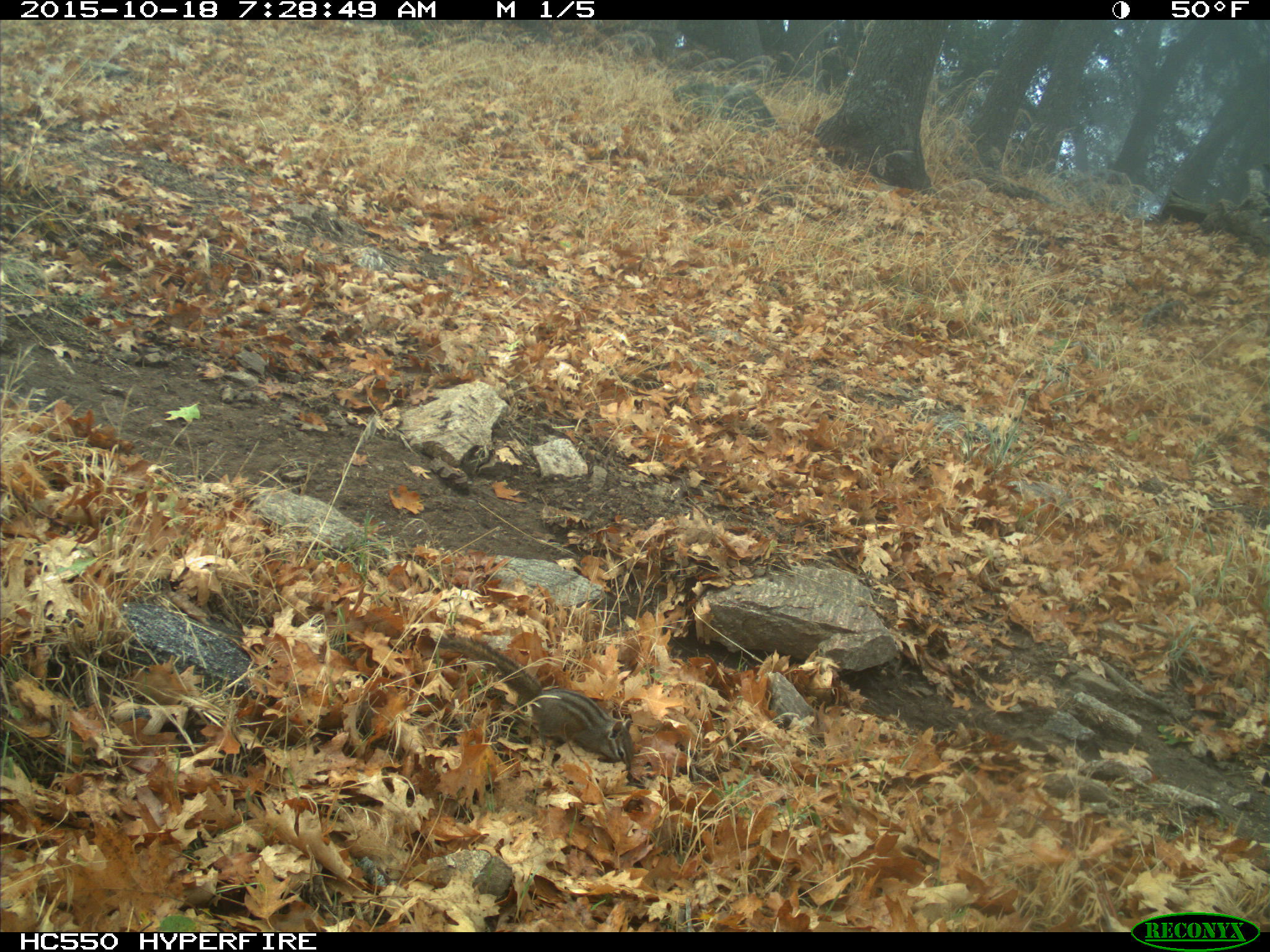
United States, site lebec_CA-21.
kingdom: Animalia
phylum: Chordata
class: Mammalia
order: Rodentia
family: Sciuridae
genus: Tamias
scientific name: Tamias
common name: chipmunk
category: unidentified chipmunk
Unidentified chipmunk (chipmunk) (Tamias).